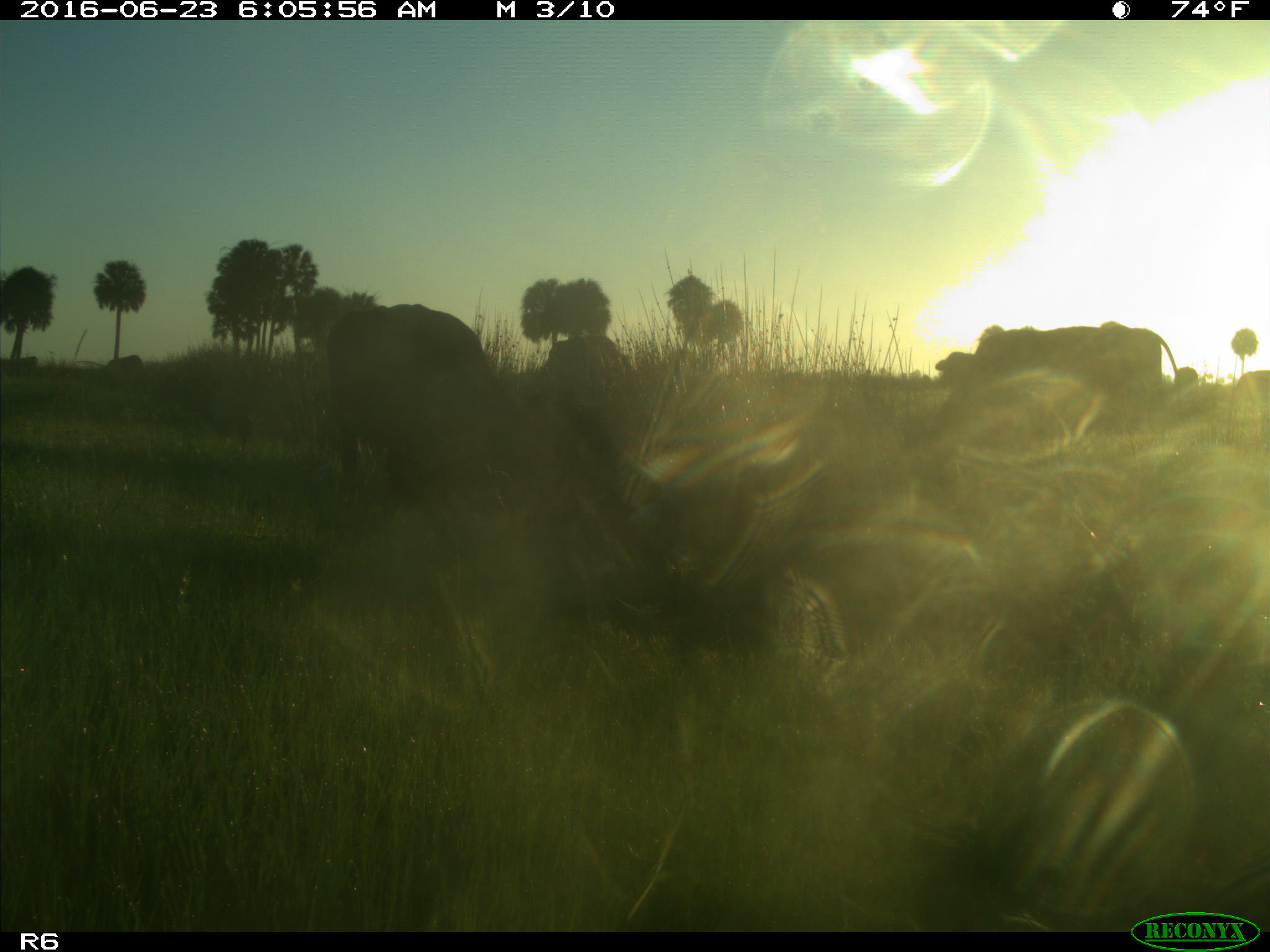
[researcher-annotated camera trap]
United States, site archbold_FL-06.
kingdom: Animalia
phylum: Chordata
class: Mammalia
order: Artiodactyla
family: Bovidae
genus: Bos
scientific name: Bos taurus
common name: domestic cow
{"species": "Bos taurus (domestic cow)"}